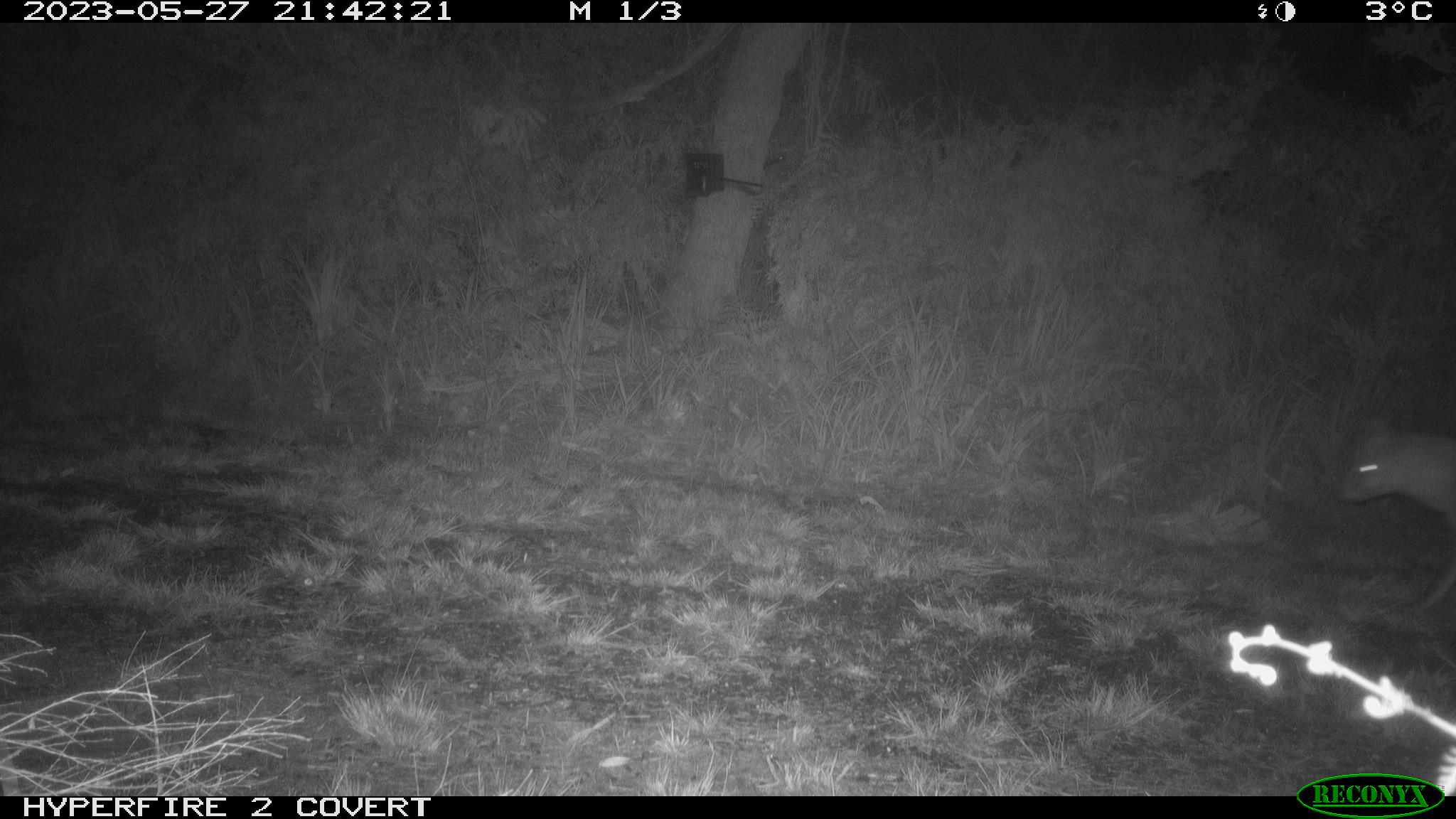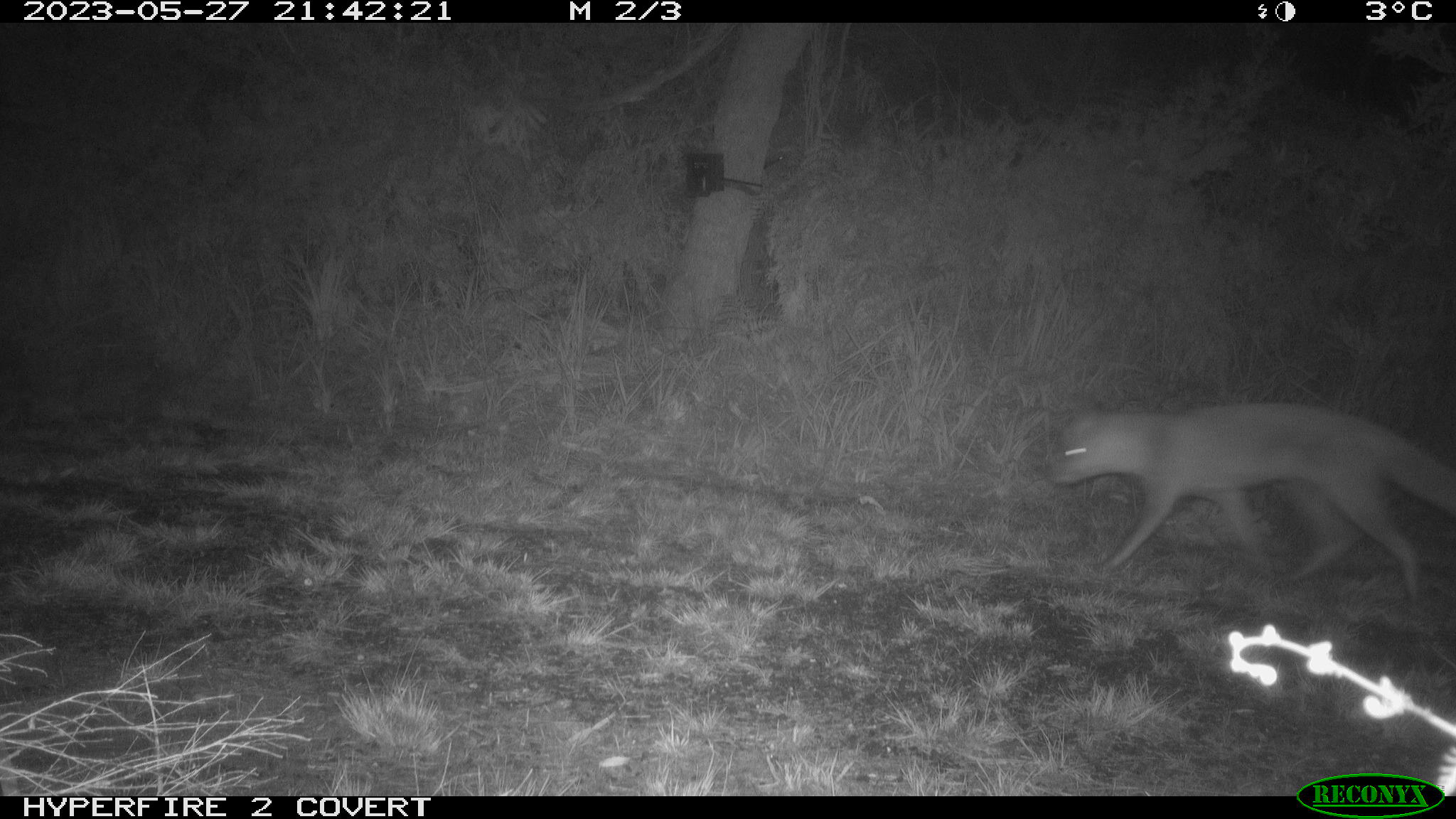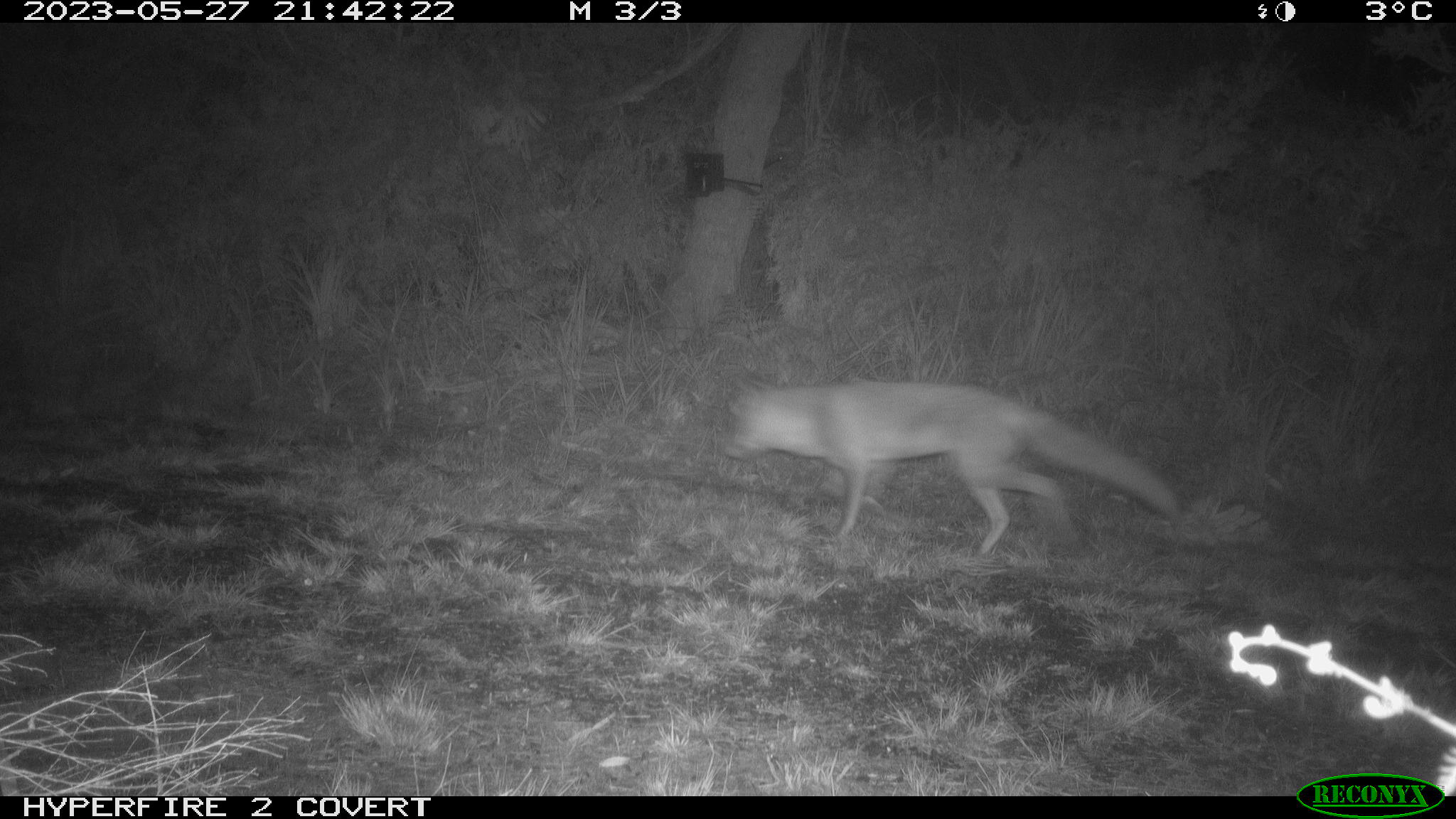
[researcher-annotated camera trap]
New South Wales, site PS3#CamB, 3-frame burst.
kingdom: Animalia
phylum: Chordata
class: Mammalia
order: Carnivora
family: Canidae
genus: Vulpes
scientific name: Vulpes vulpes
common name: red fox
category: fox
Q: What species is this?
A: Fox (red fox) (Vulpes vulpes).